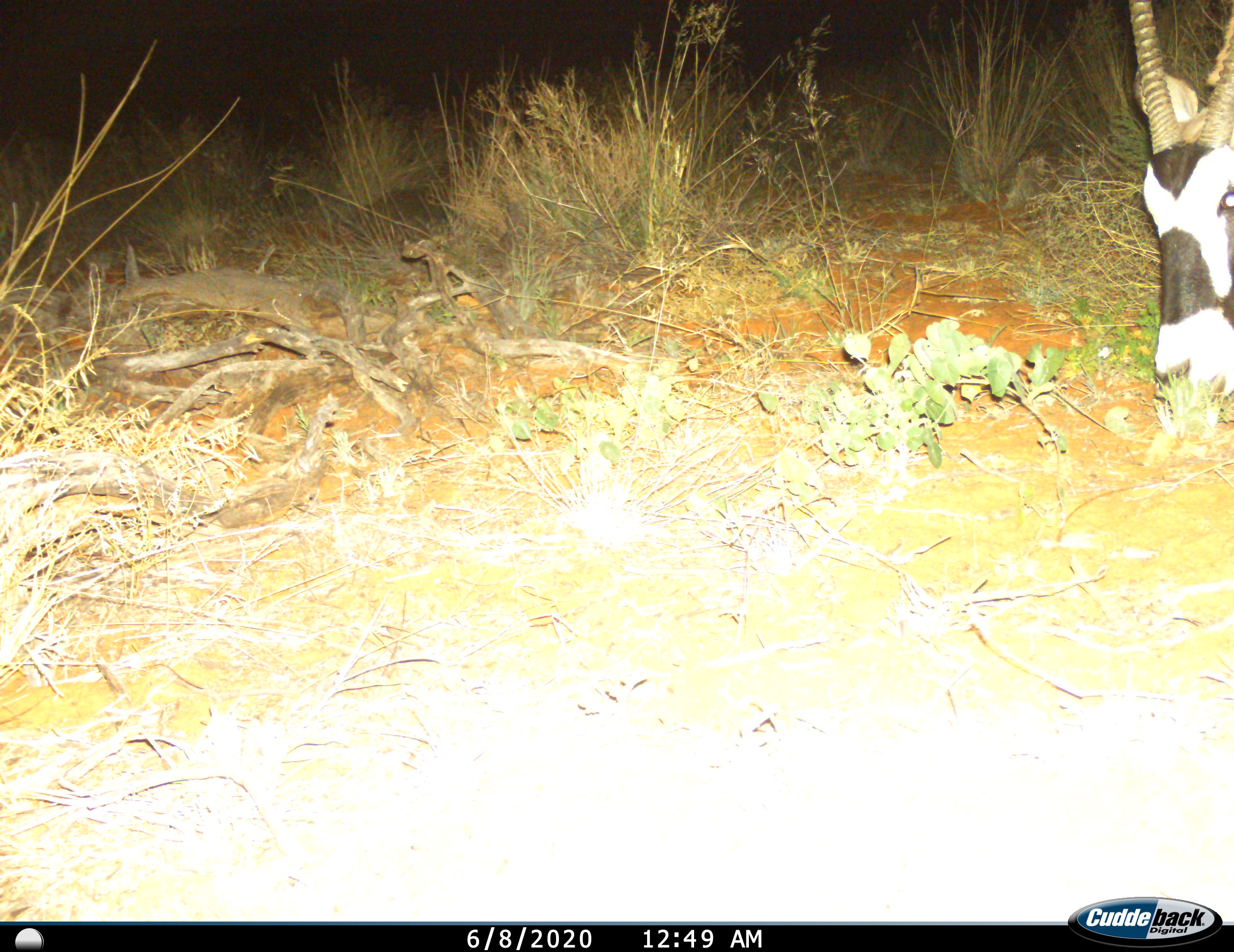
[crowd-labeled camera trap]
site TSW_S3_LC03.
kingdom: Animalia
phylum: Chordata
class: Mammalia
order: Artiodactyla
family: Bovidae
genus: Oryx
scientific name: Oryx gazella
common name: gemsbok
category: oryx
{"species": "oryx (gemsbok) (Oryx gazella)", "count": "1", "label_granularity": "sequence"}